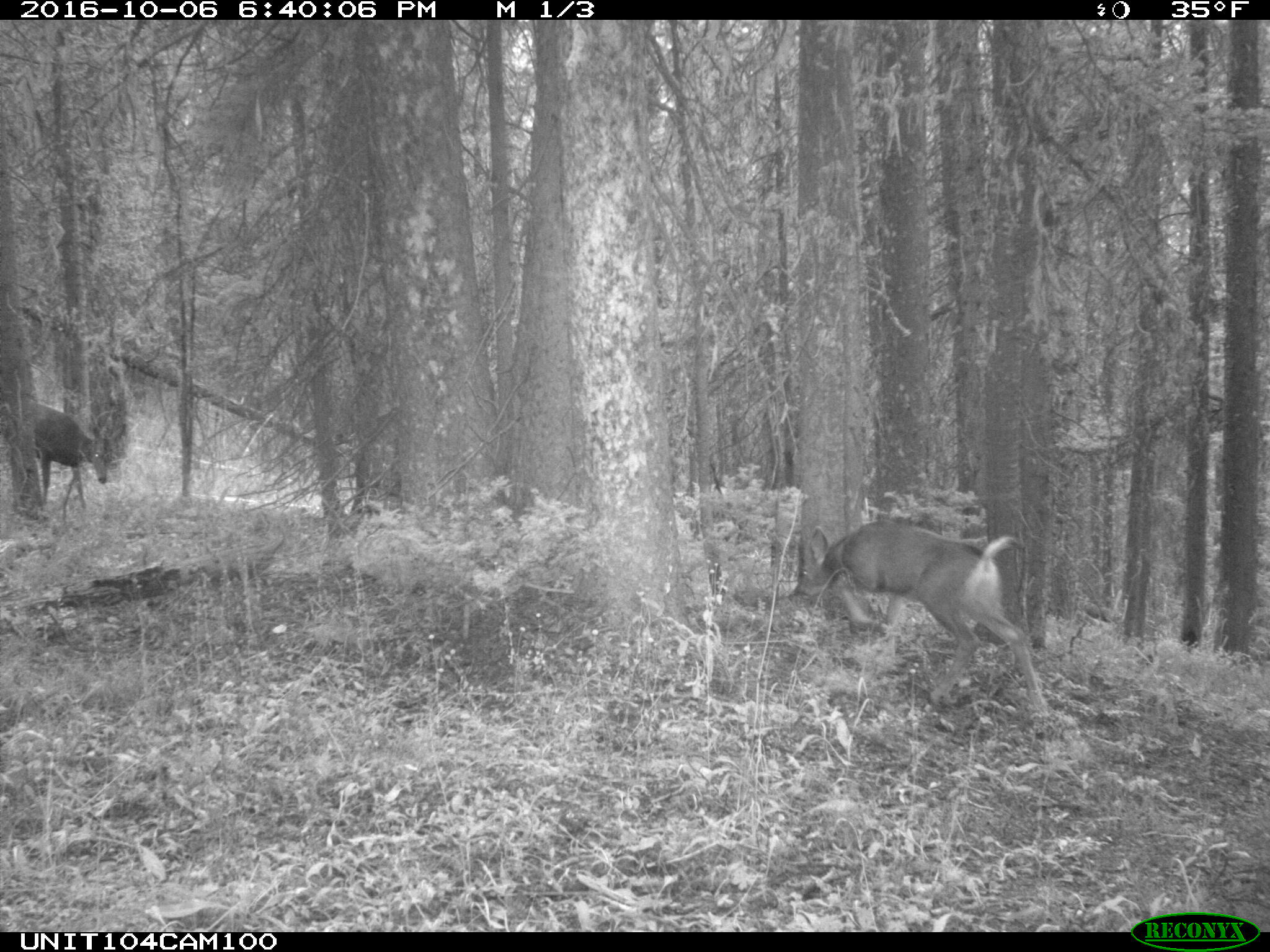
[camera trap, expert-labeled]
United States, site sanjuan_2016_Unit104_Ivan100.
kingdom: Animalia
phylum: Chordata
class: Mammalia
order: Artiodactyla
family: Cervidae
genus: Odocoileus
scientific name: Odocoileus hemionus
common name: mule deer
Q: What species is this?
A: Odocoileus hemionus (mule deer).